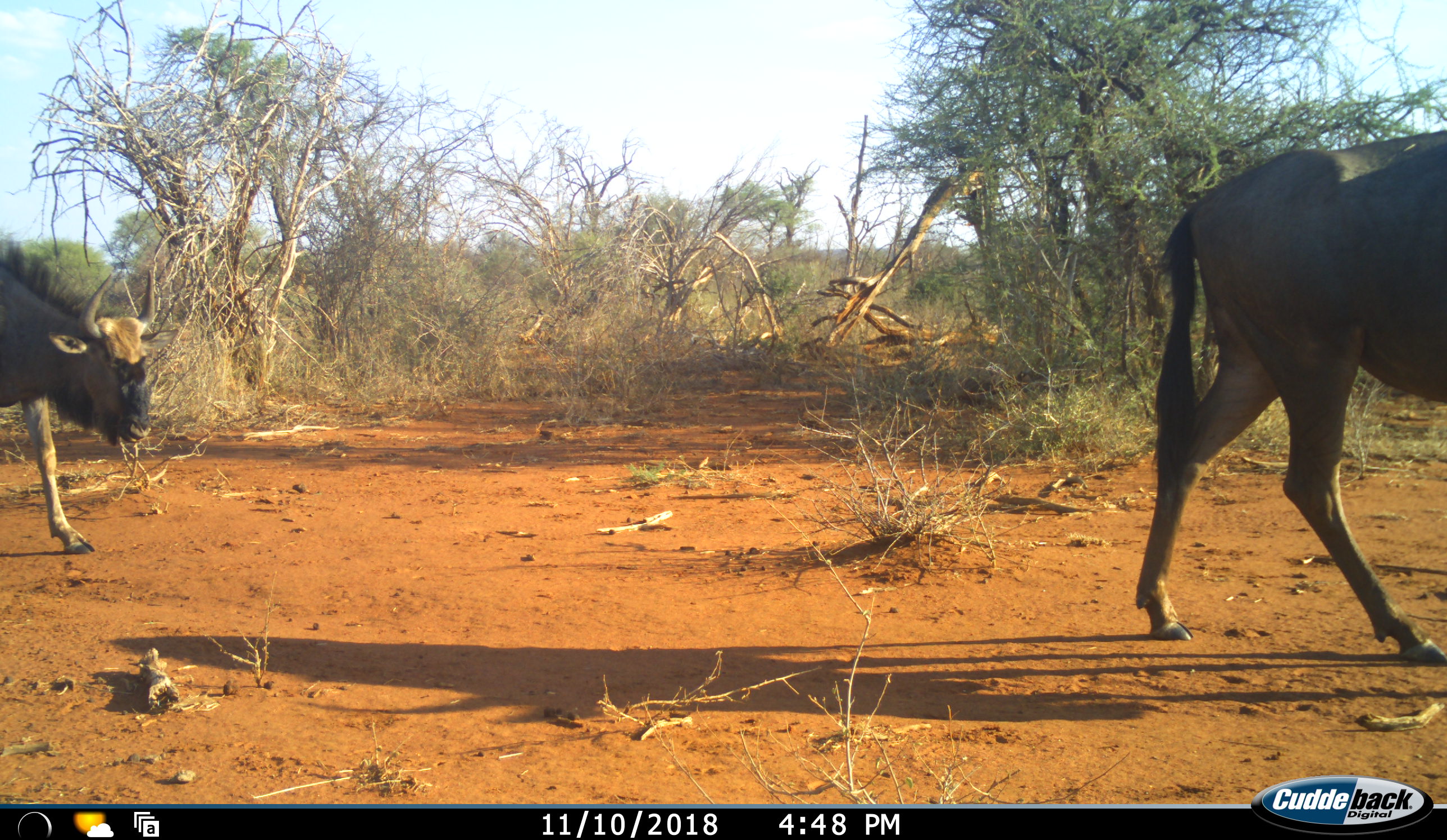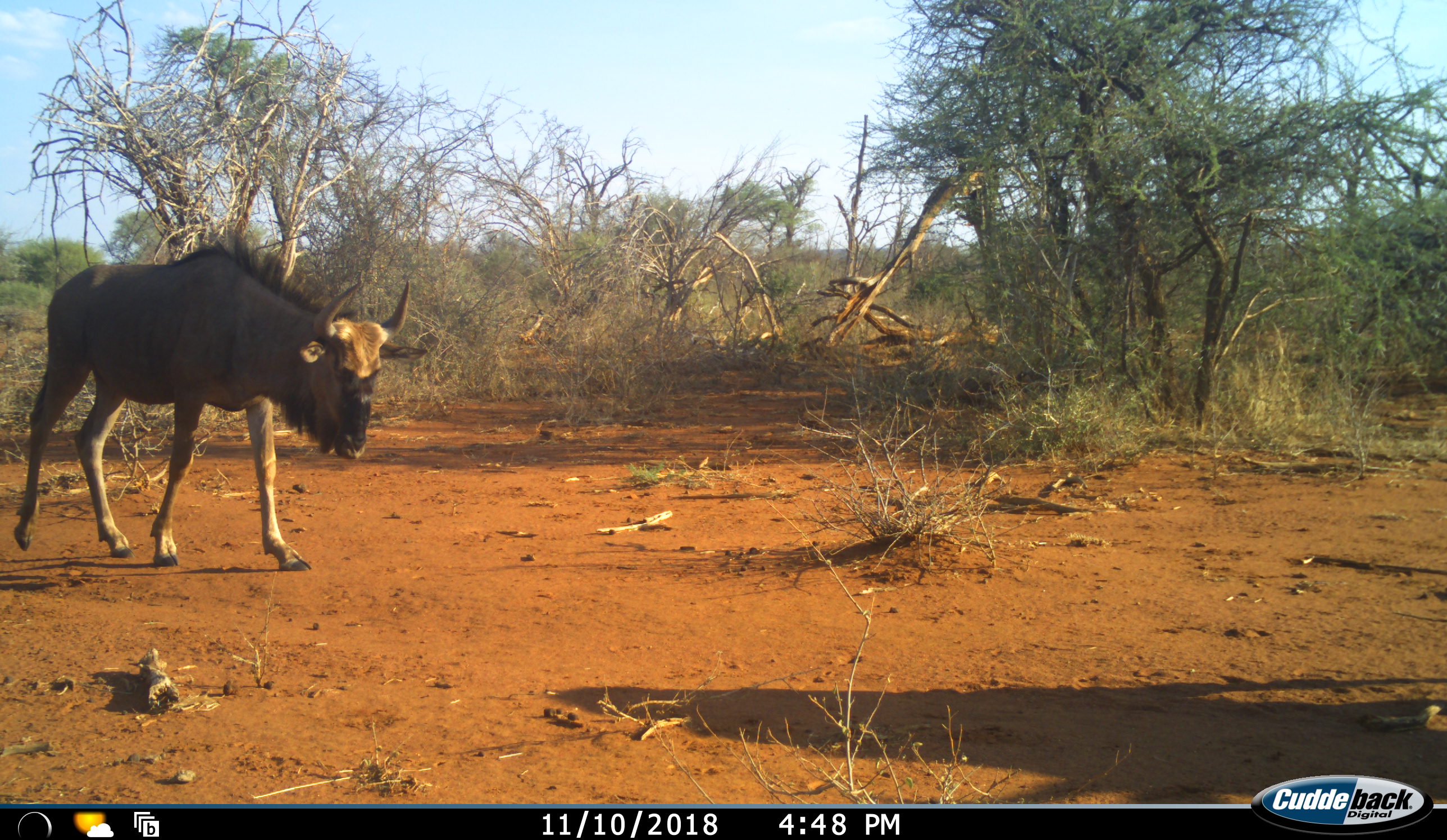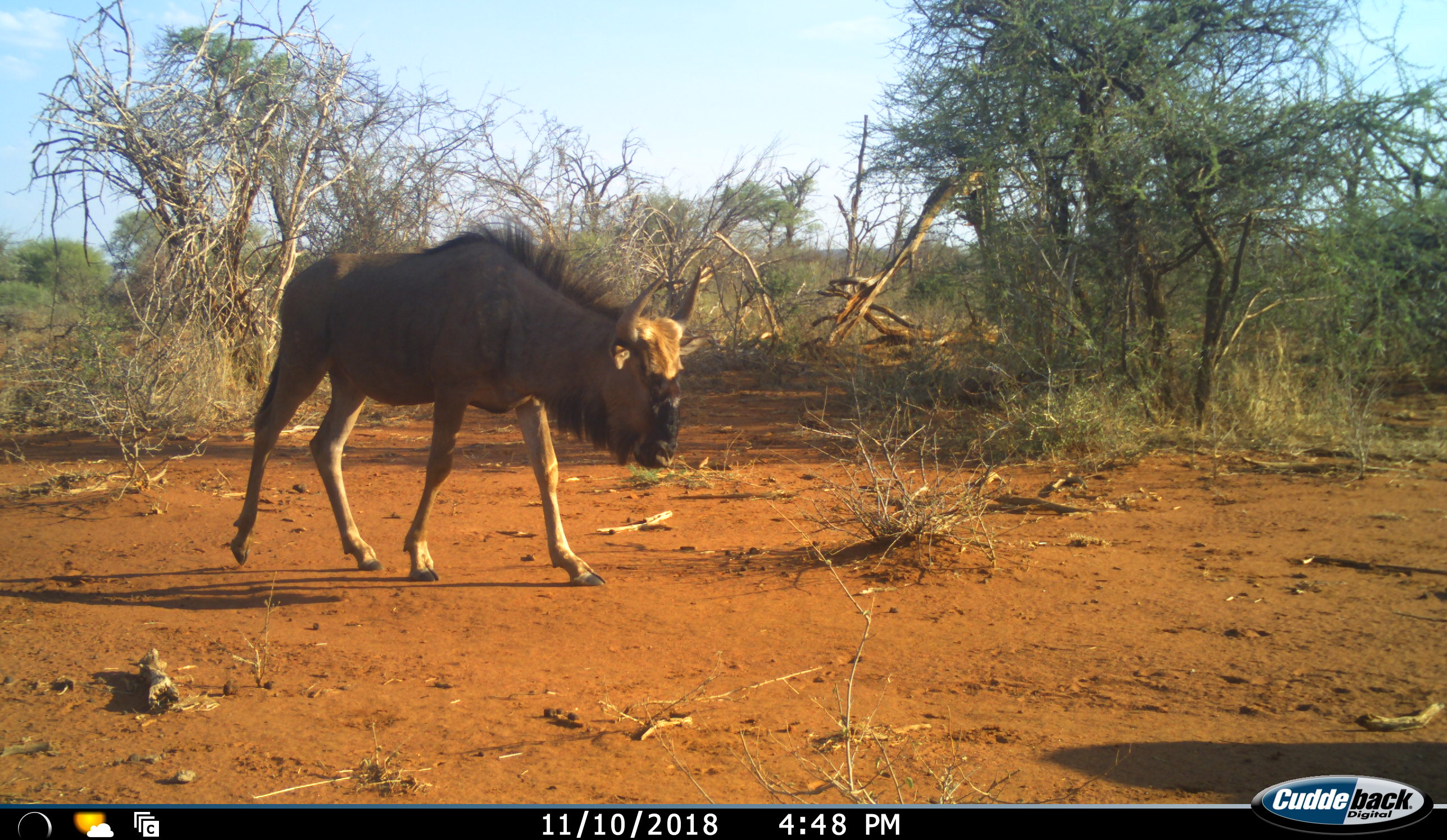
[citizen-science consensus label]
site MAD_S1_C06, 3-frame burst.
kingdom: Animalia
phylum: Chordata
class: Mammalia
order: Artiodactyla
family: Bovidae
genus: Connochaetes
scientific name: Connochaetes taurinus taurinus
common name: blue wildebeest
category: wildebeestblue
Wildebeestblue (blue wildebeest) (Connochaetes taurinus taurinus), count 2. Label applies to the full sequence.